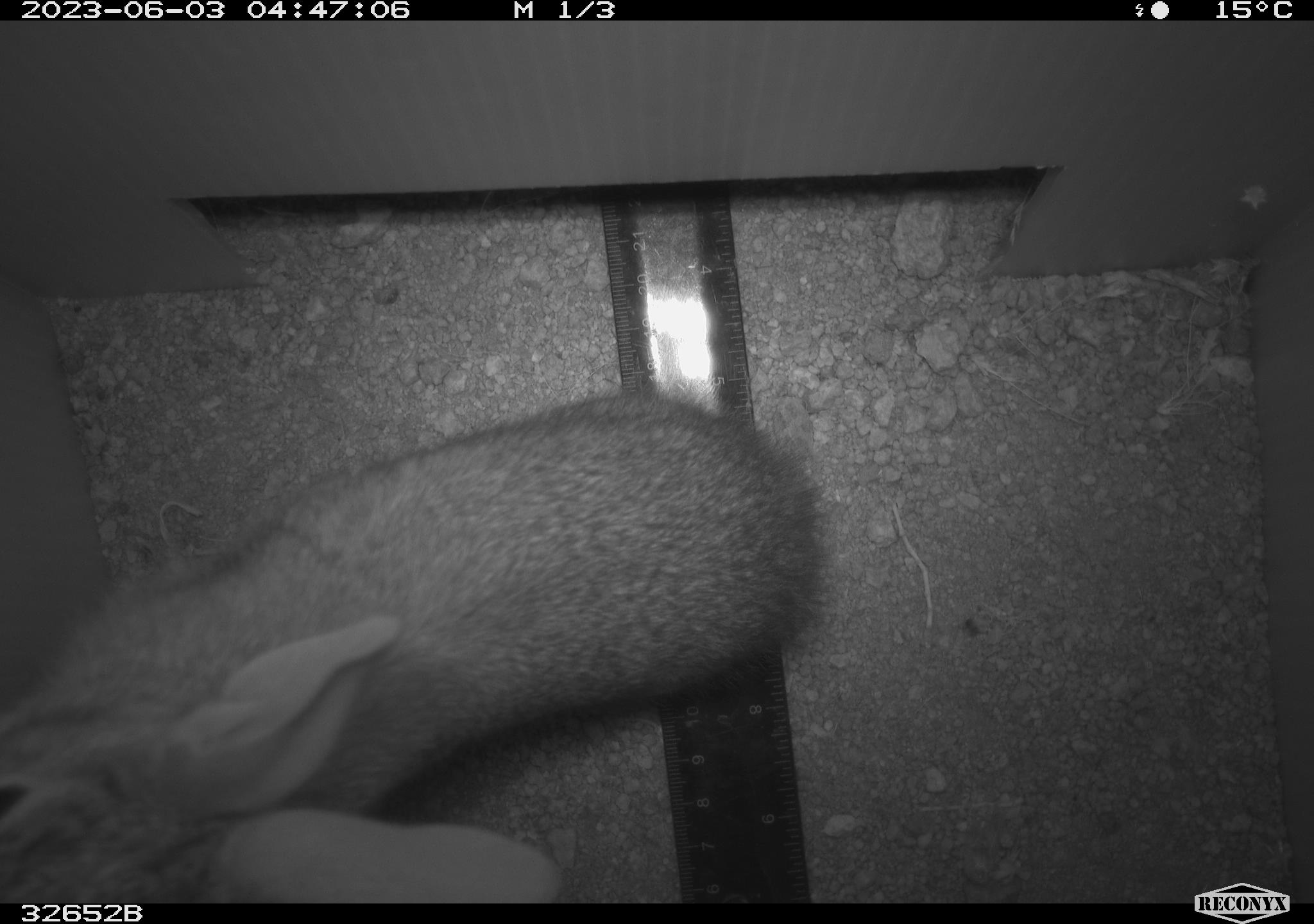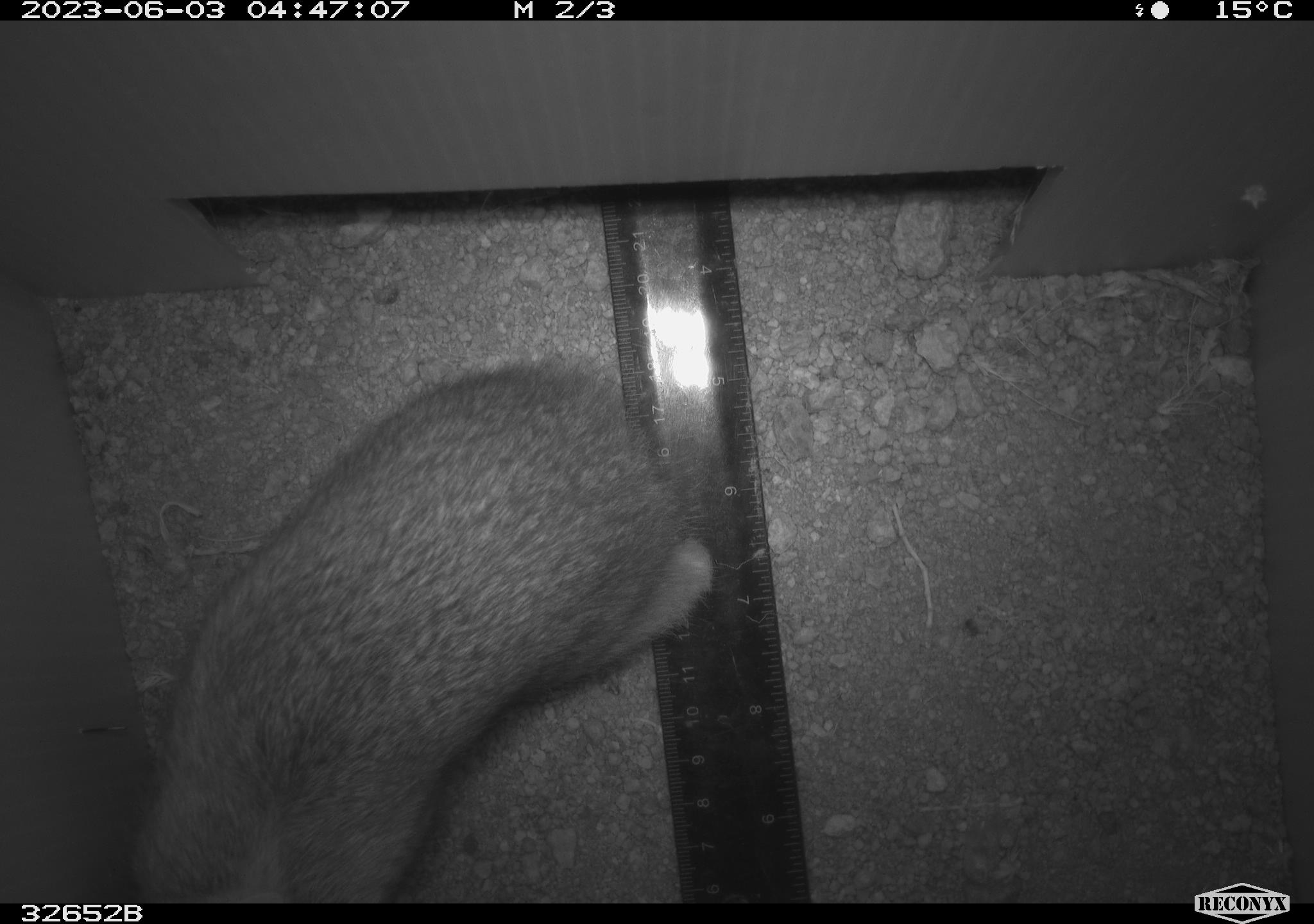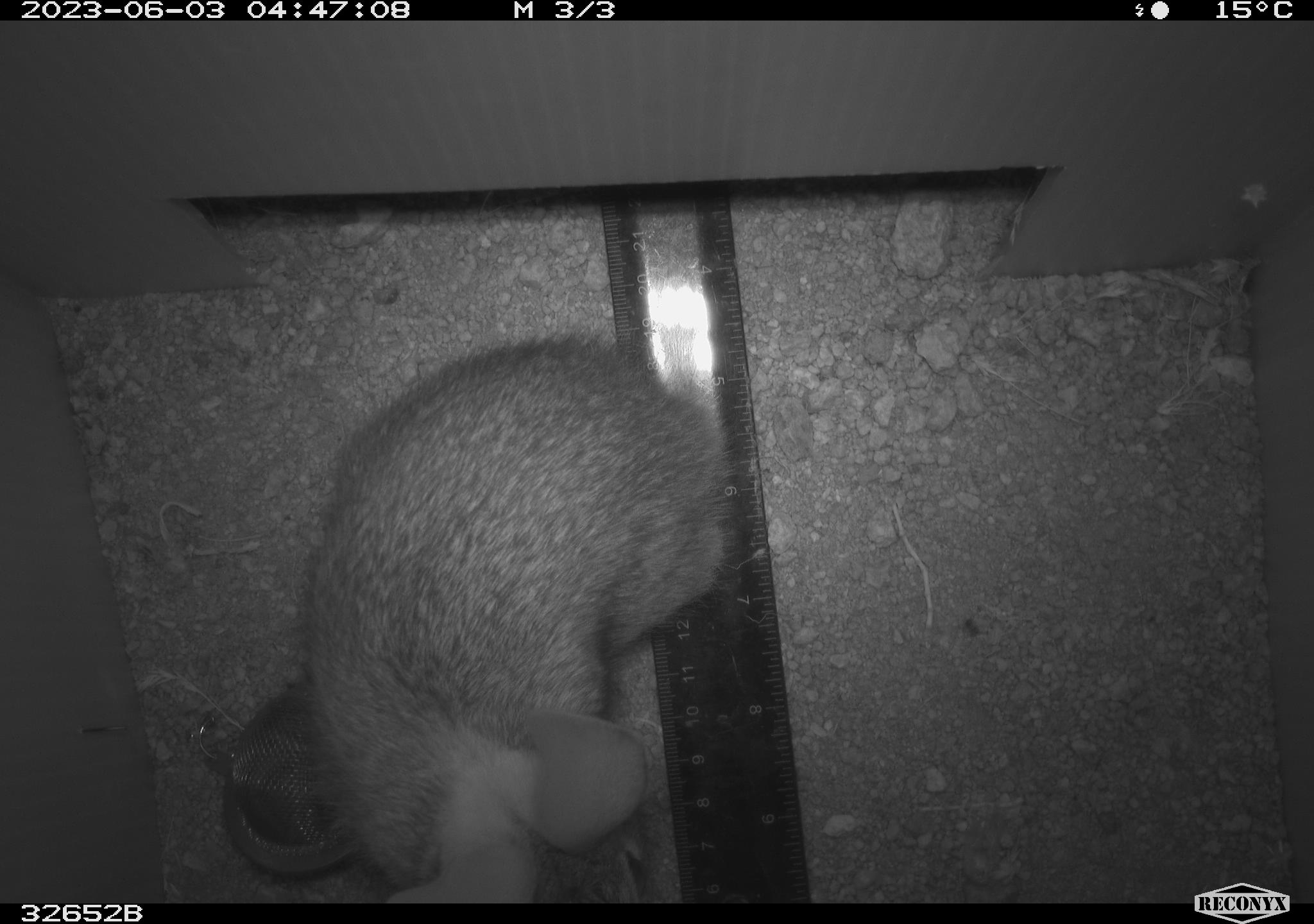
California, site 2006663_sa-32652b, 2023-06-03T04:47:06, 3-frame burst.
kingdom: Animalia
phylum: Chordata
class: Mammalia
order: Lagomorpha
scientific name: Lagomorpha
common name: hares, rabbits, and pikas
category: lagomorpha order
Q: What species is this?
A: Lagomorpha order (hares, rabbits, and pikas) (Lagomorpha).